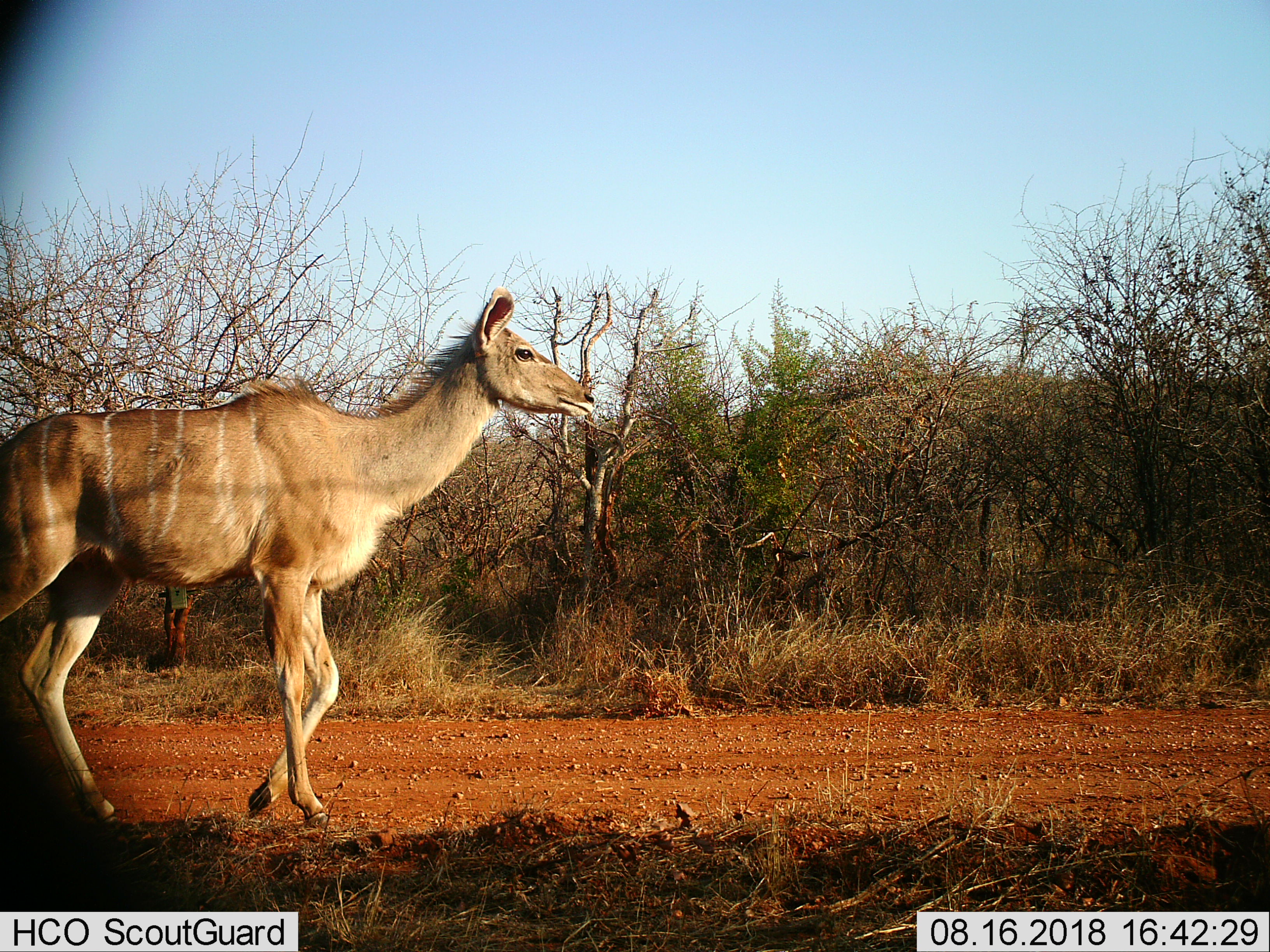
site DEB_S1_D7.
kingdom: Animalia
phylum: Chordata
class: Mammalia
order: Artiodactyla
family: Bovidae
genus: Tragelaphus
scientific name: Tragelaphus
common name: kudu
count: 1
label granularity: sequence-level